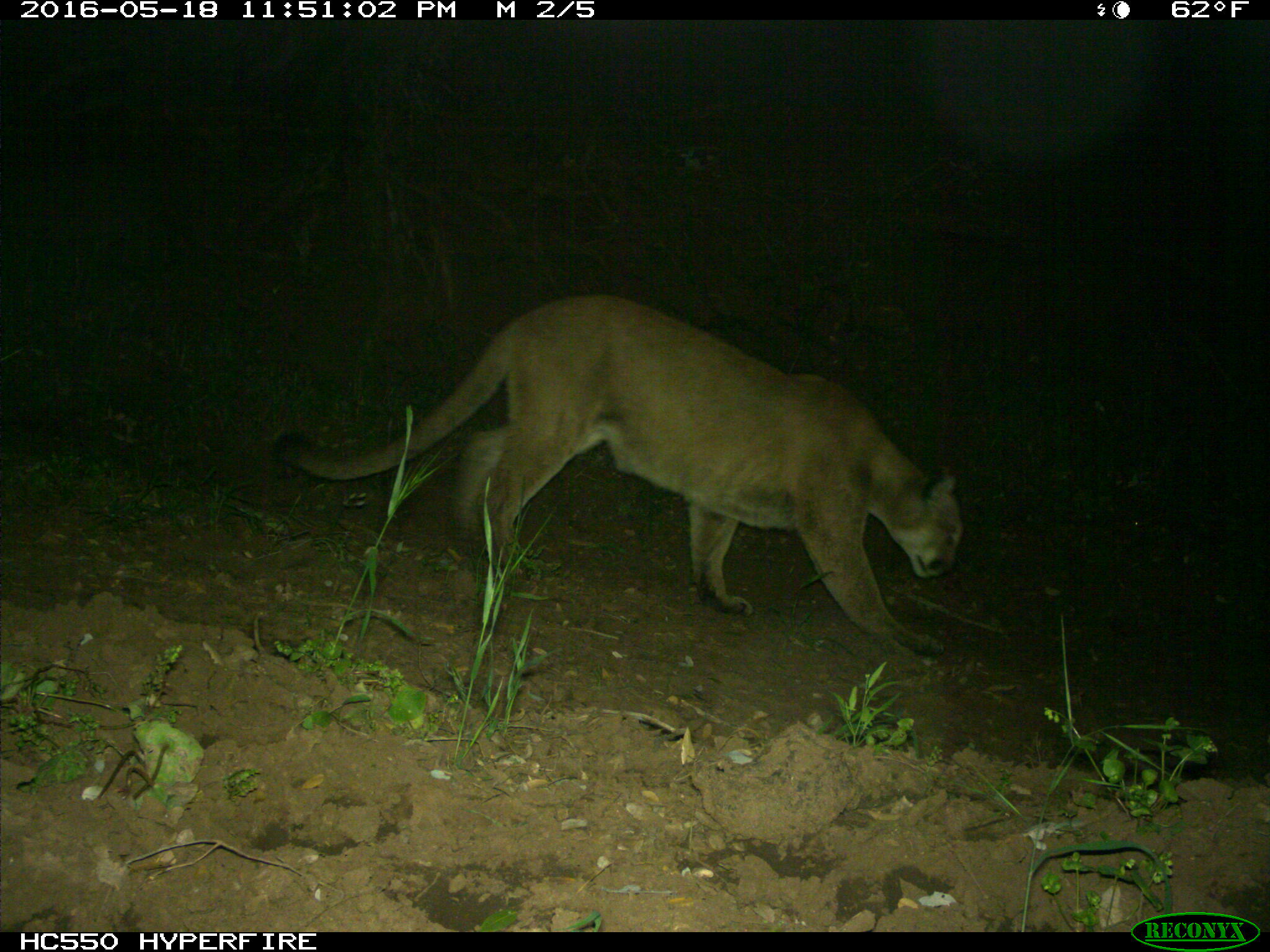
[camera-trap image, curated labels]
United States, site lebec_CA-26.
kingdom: Animalia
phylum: Chordata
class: Mammalia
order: Carnivora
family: Felidae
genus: Puma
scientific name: Puma concolor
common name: mountain lion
Puma concolor (mountain lion).